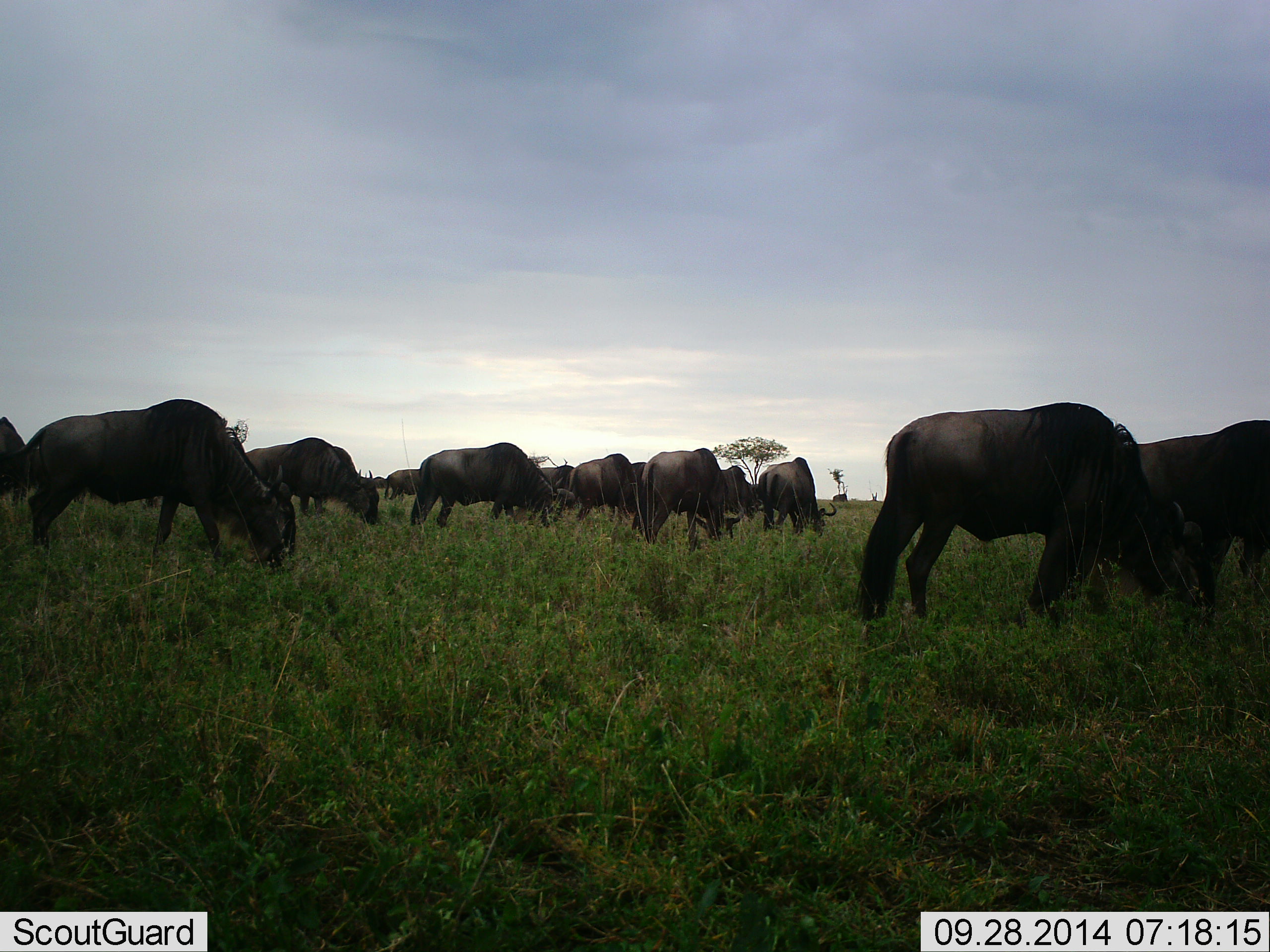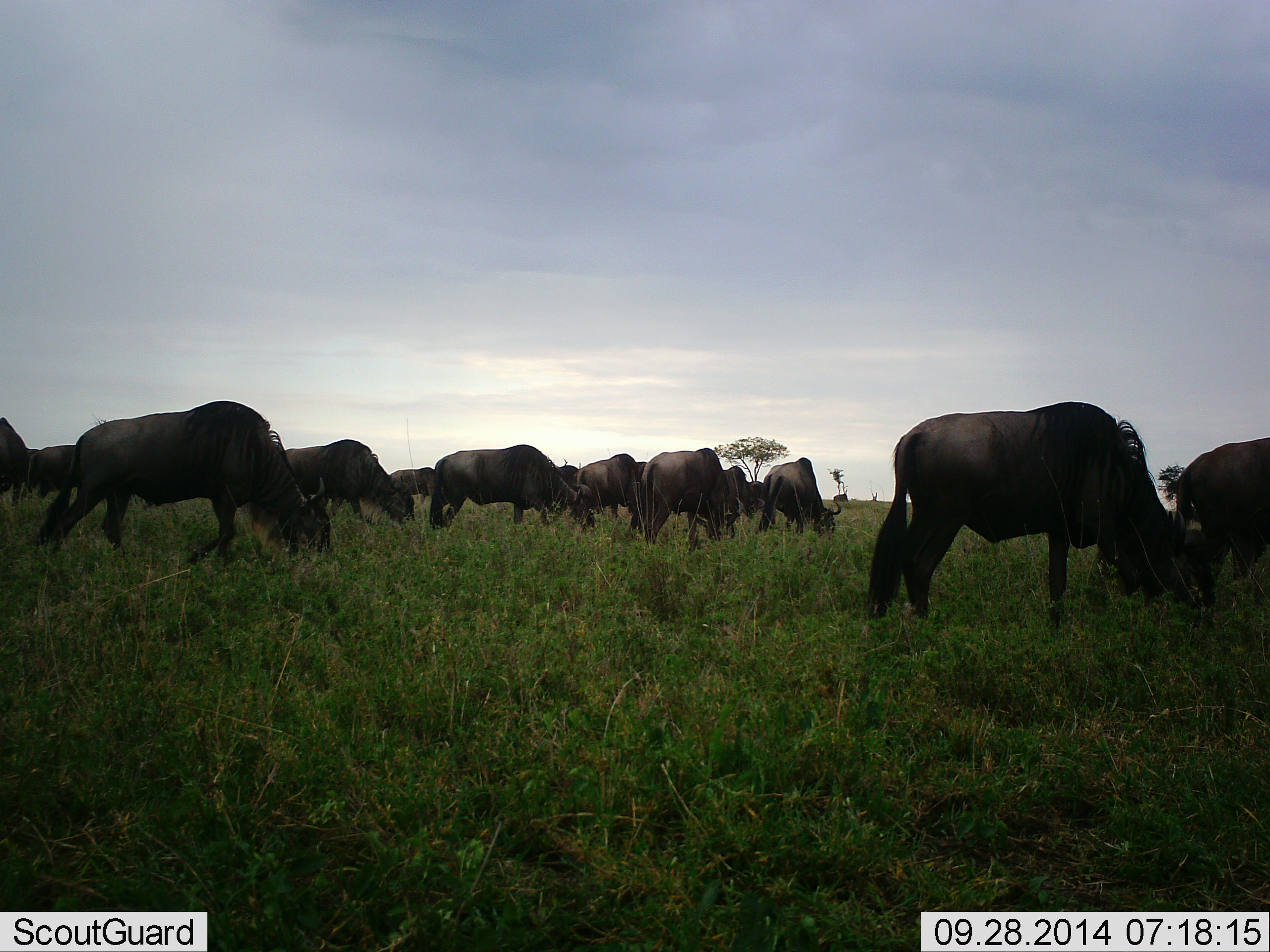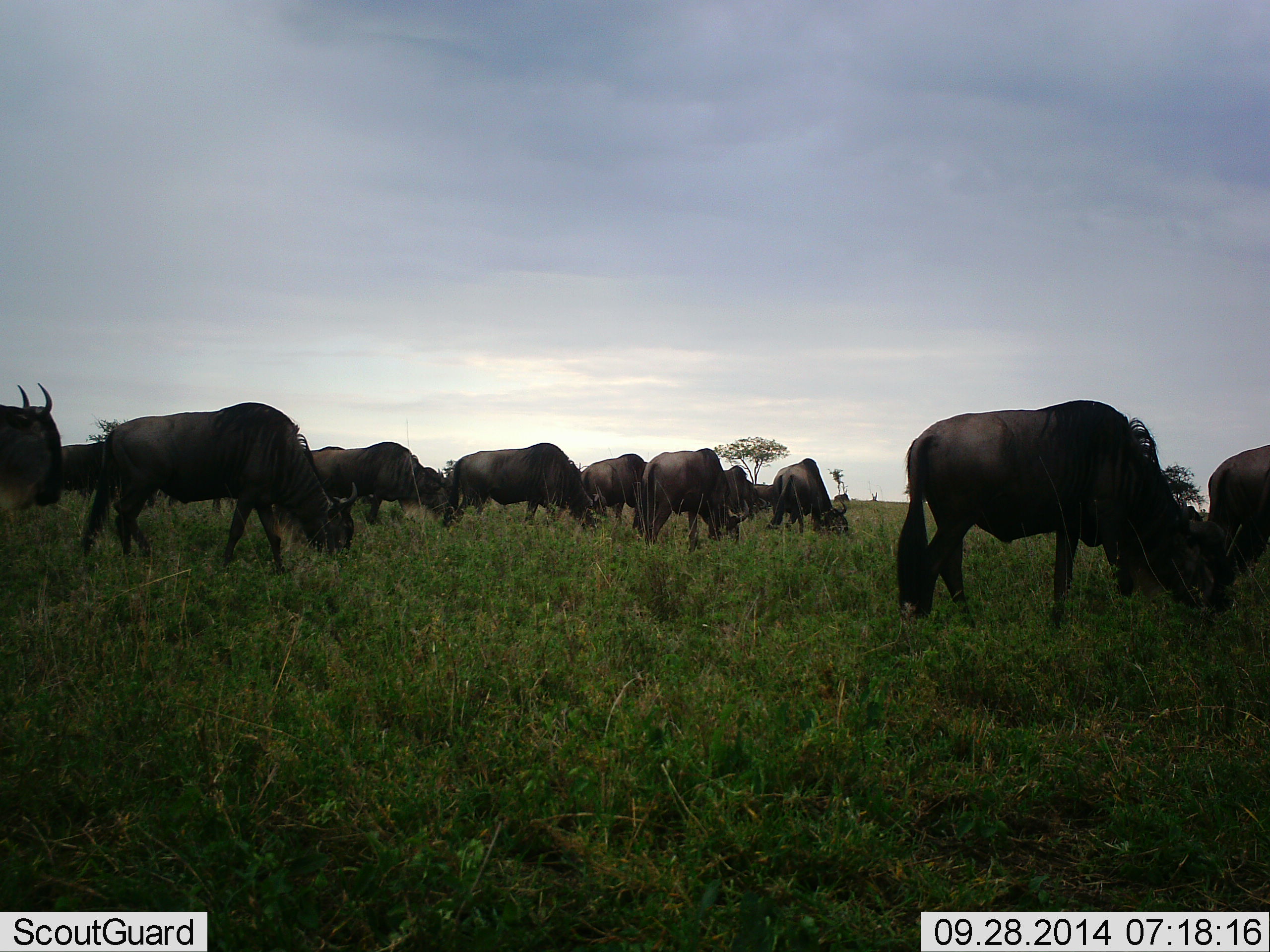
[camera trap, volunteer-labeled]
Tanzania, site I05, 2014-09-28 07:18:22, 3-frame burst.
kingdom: Animalia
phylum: Chordata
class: Mammalia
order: Artiodactyla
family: Bovidae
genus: Connochaetes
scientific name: Connochaetes taurinus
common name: blue wildebeest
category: wildebeest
Wildebeest (blue wildebeest) (Connochaetes taurinus), count 11-50. Behavior (volunteer vote fractions): standing 10%, resting 0%, moving 50%, interacting 0%. Young present (vote fraction): 0%. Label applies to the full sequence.